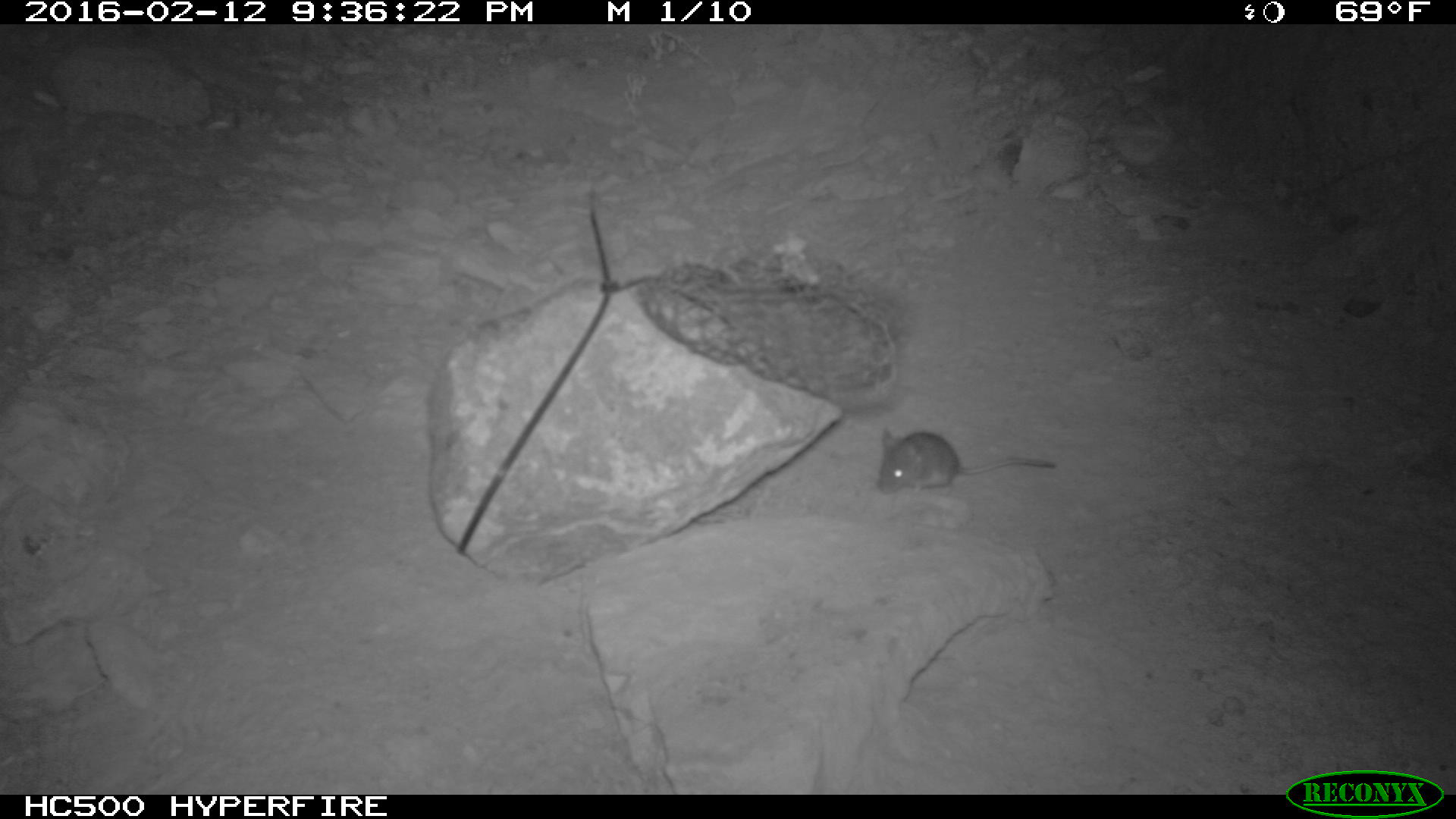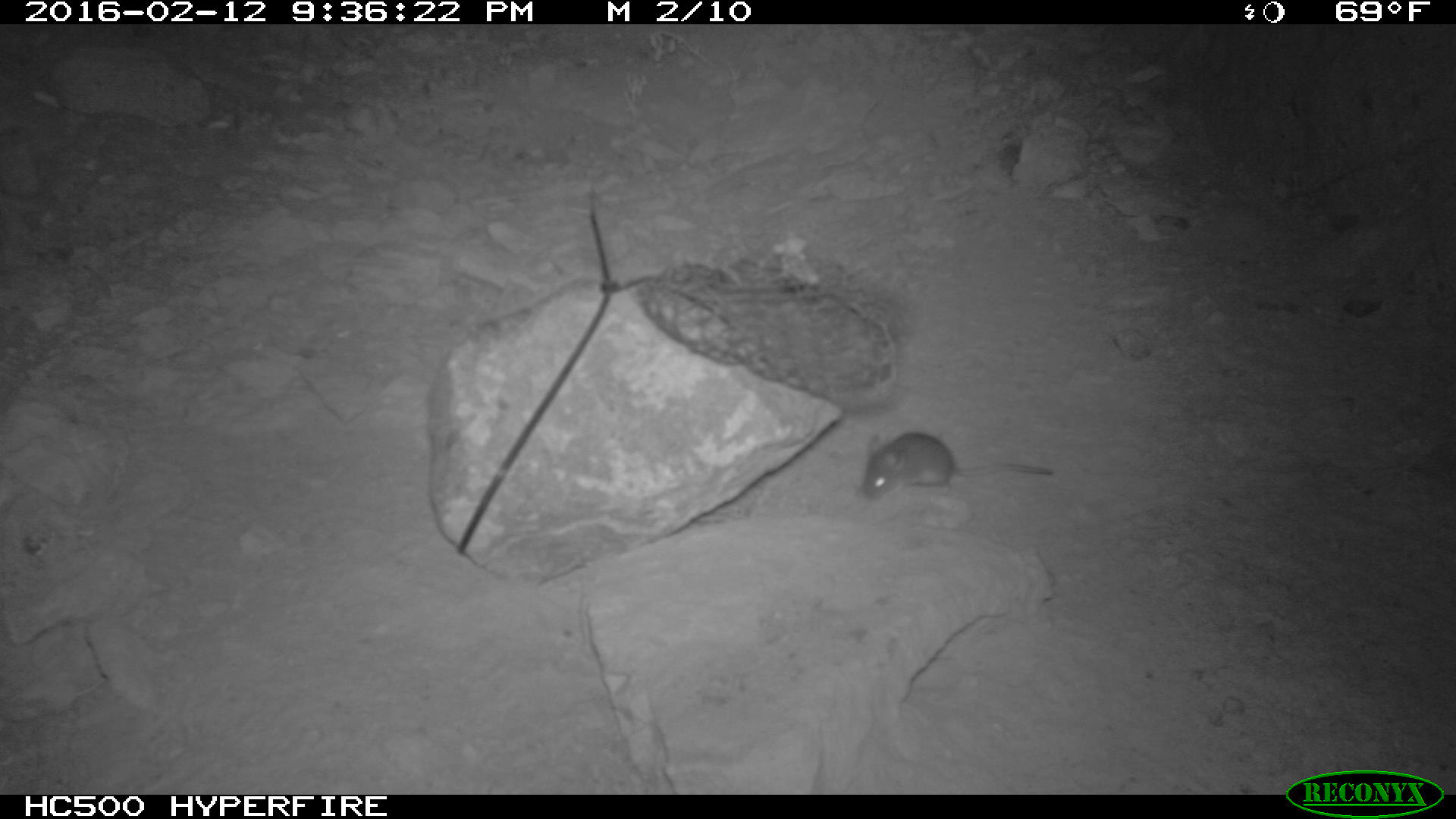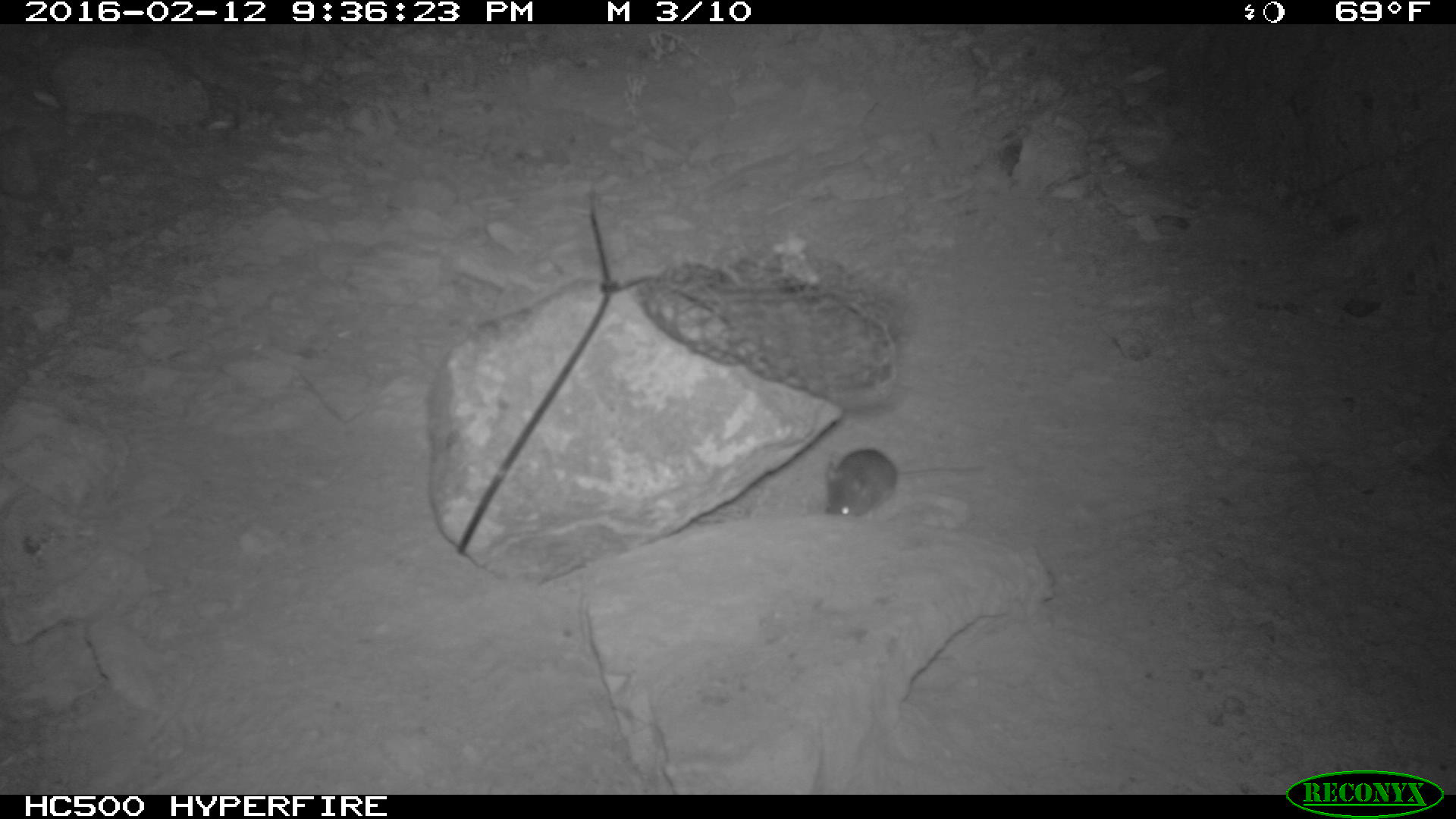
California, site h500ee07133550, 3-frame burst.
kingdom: Animalia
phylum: Chordata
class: Mammalia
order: Rodentia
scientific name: Rodentia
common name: rodent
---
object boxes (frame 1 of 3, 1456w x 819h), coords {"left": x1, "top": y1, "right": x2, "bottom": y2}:
rodent: {"left": 878, "top": 428, "right": 1055, "bottom": 497}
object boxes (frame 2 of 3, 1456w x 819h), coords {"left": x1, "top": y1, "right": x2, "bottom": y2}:
rodent: {"left": 859, "top": 431, "right": 1055, "bottom": 497}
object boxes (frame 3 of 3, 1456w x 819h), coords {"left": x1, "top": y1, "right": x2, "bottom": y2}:
rodent: {"left": 821, "top": 447, "right": 989, "bottom": 515}